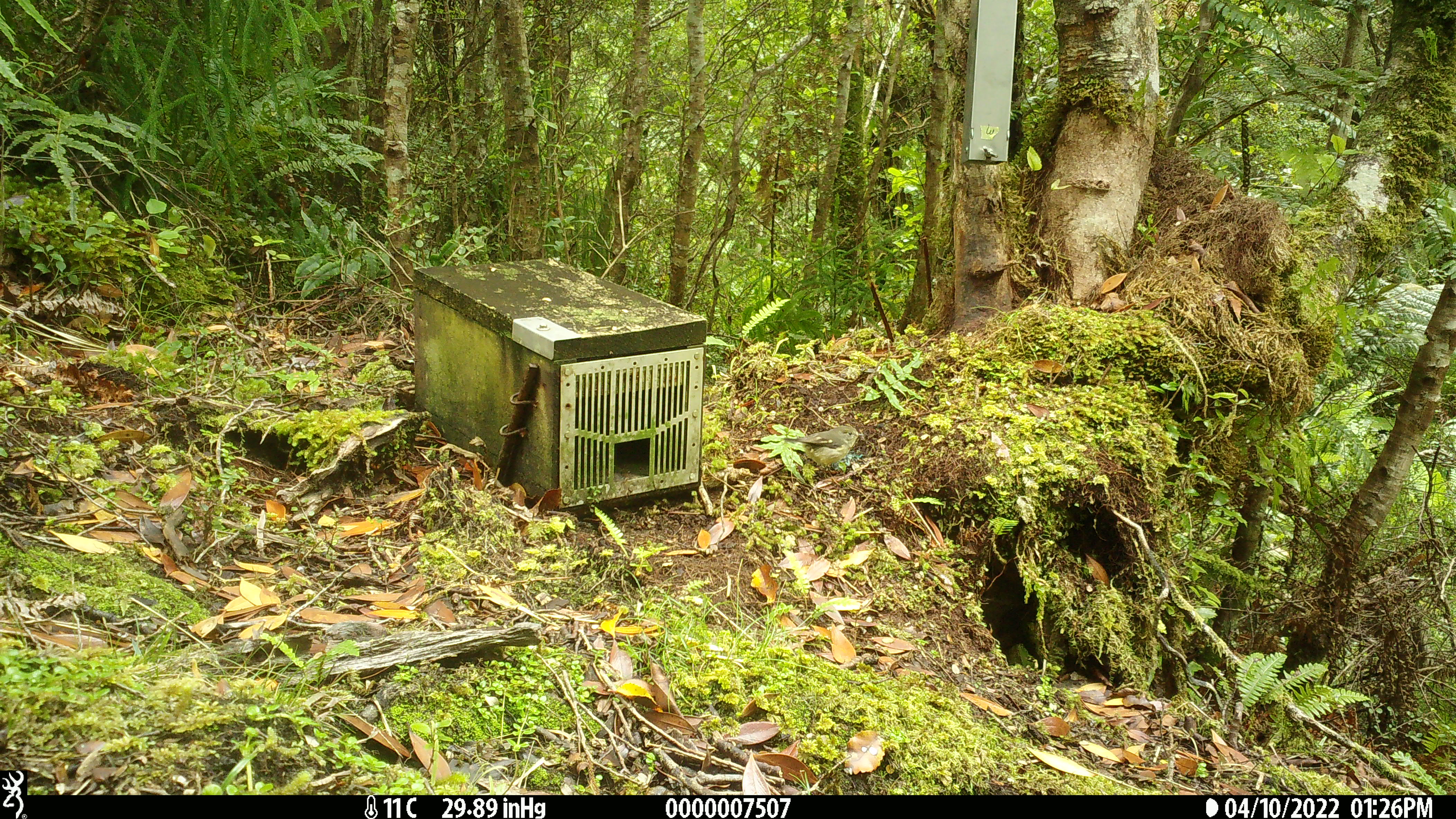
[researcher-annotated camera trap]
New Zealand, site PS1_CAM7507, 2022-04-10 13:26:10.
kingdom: Animalia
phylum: Chordata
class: Aves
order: Passeriformes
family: Petroicidae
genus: Petroica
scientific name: Petroica macrocephala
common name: tomtit